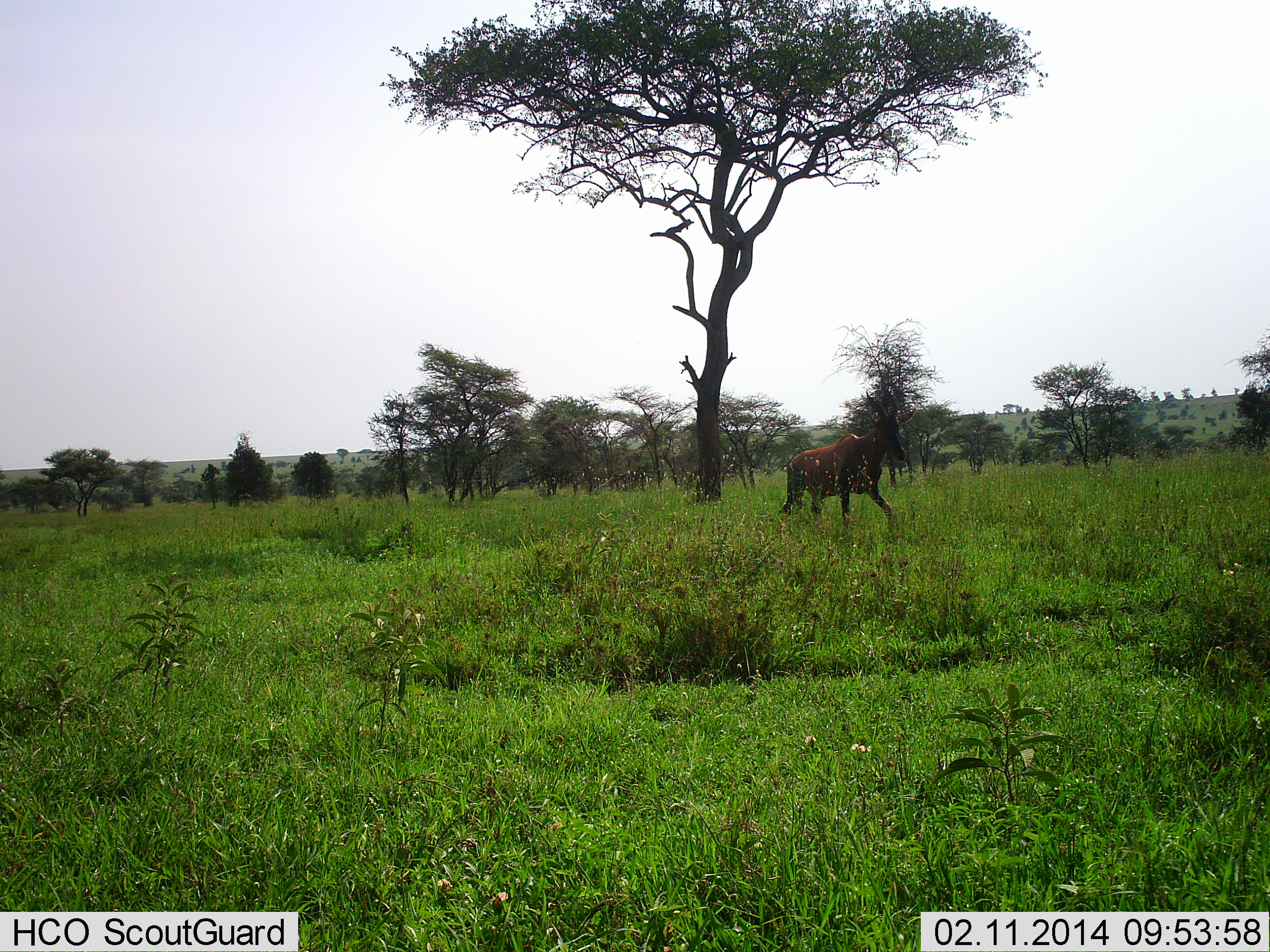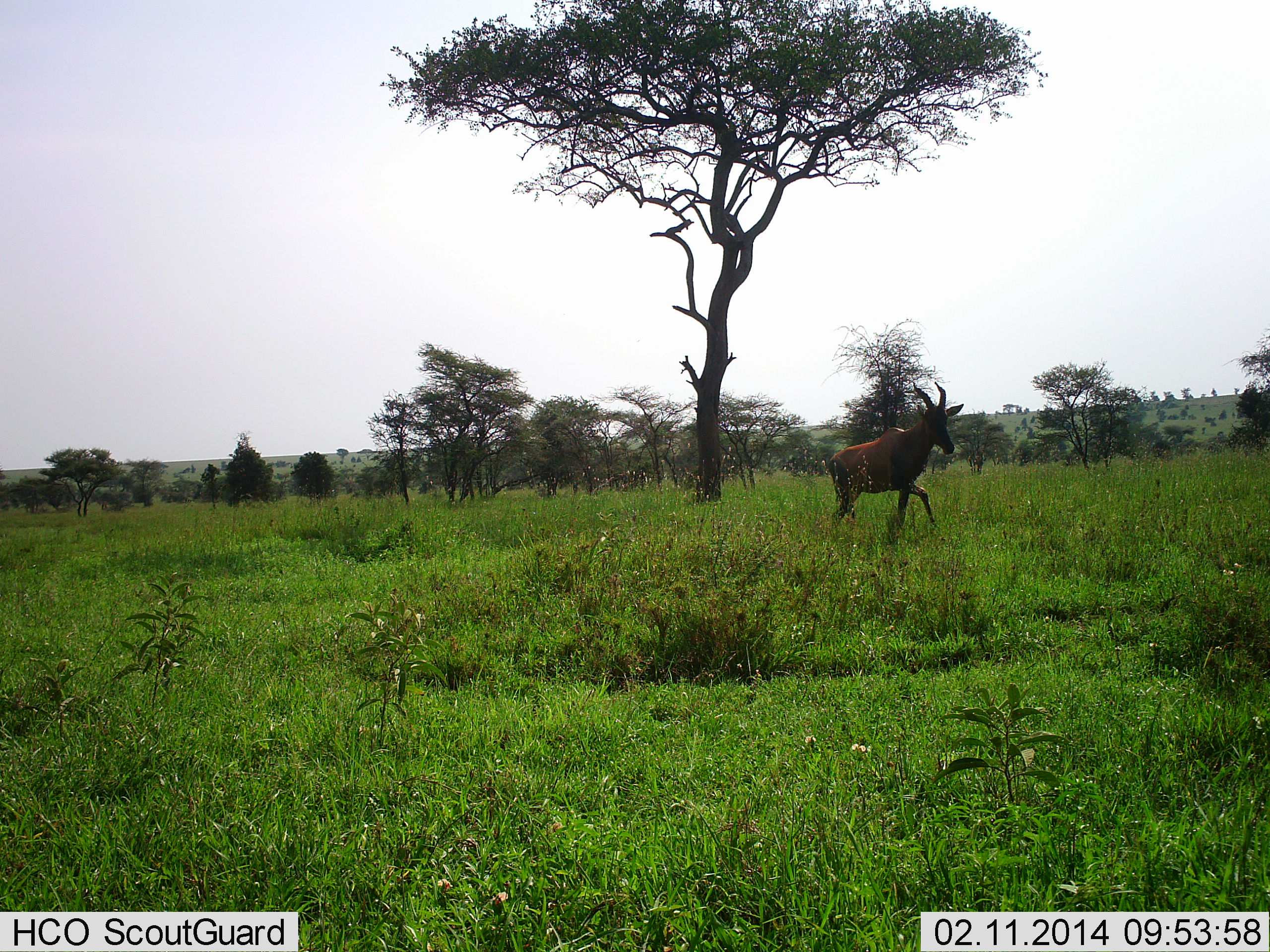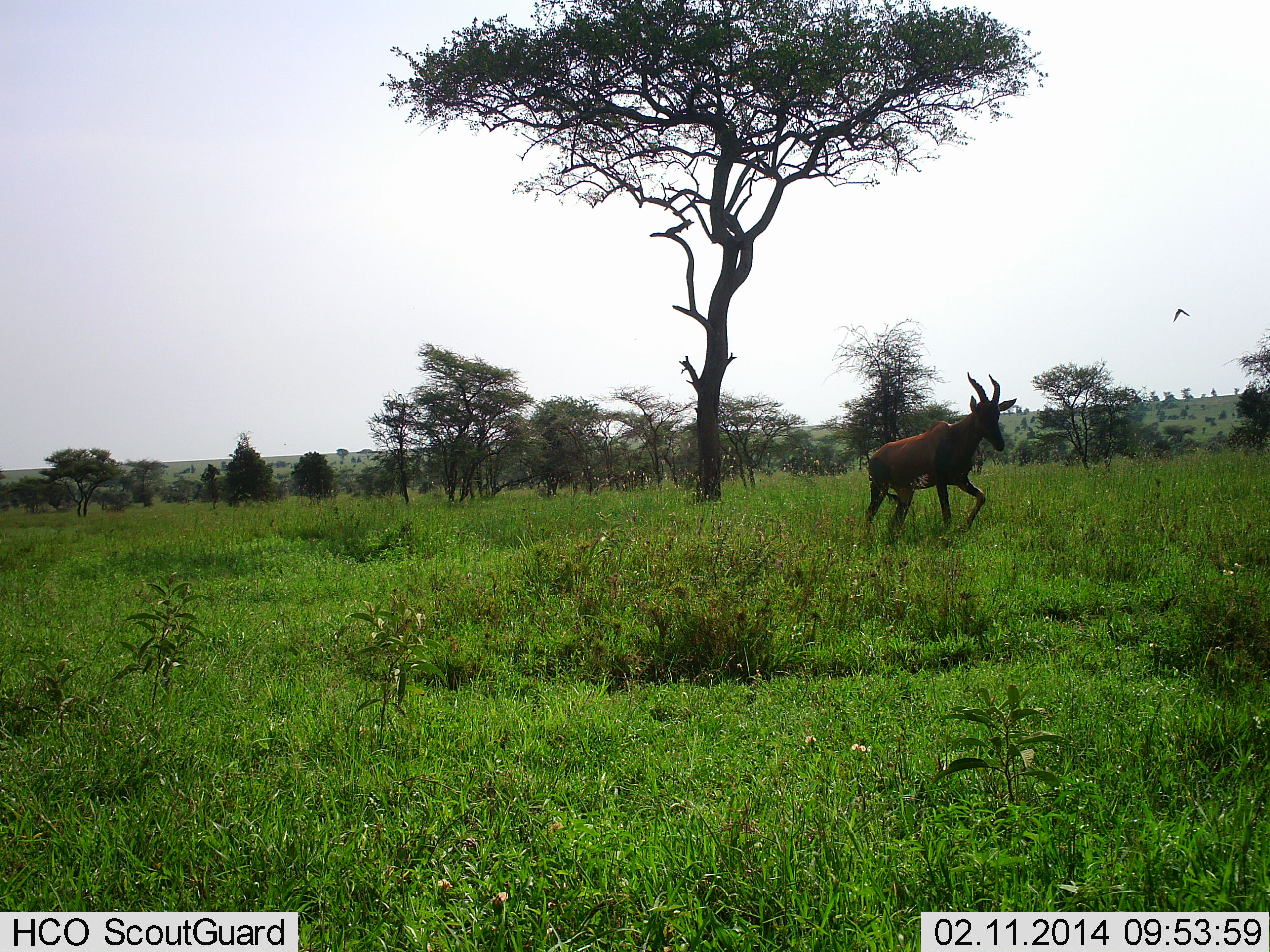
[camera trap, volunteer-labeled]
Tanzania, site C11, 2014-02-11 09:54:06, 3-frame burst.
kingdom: Animalia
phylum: Chordata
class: Mammalia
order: Artiodactyla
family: Bovidae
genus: Damaliscus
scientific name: Damaliscus lunatus jimela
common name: topi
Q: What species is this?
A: Topi (Damaliscus lunatus jimela).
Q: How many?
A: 1.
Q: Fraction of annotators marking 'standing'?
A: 0%.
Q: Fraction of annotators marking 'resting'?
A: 0%.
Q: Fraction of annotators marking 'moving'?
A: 100%.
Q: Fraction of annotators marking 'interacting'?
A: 0%.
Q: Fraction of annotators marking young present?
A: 0%.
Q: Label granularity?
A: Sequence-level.